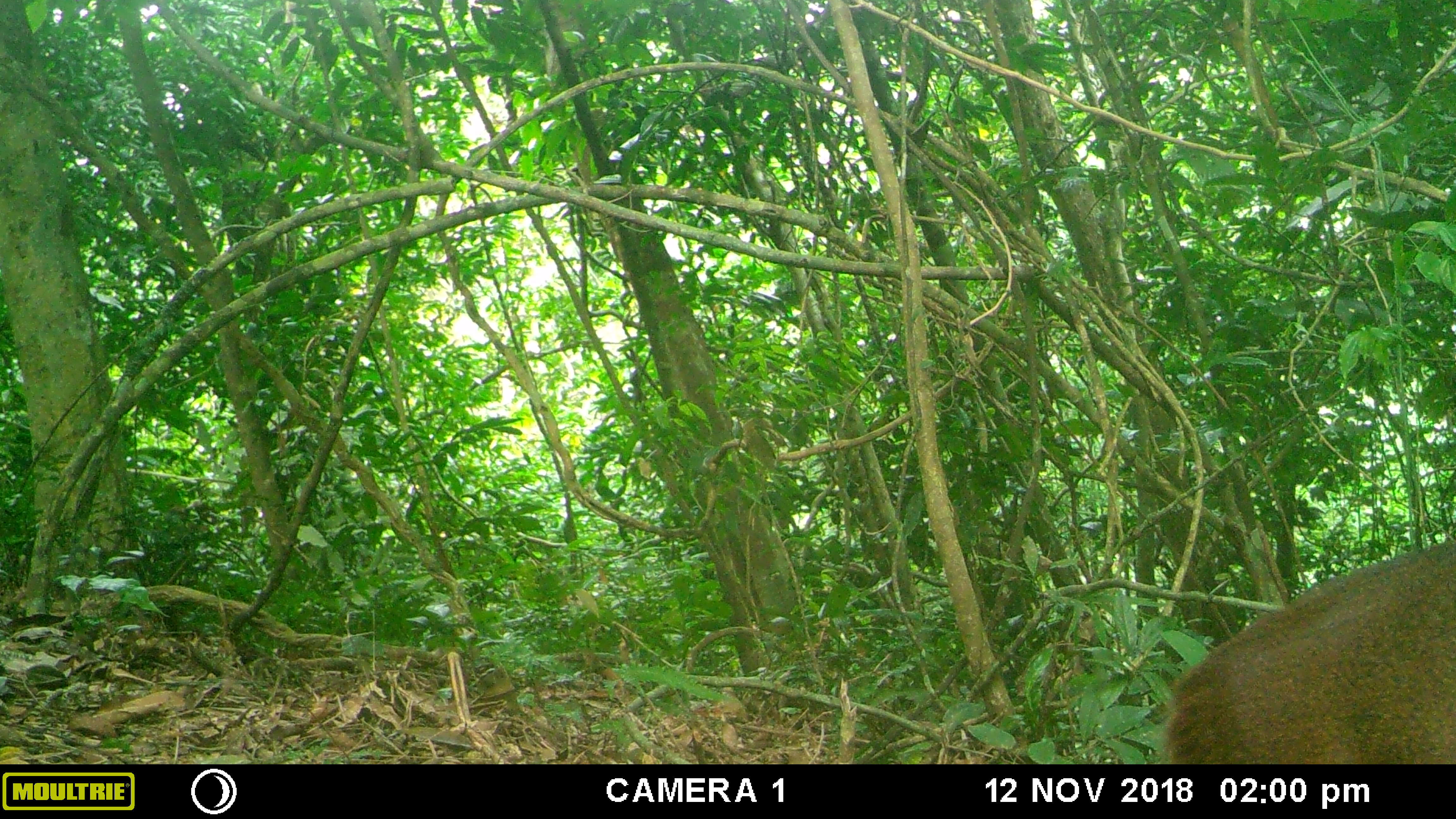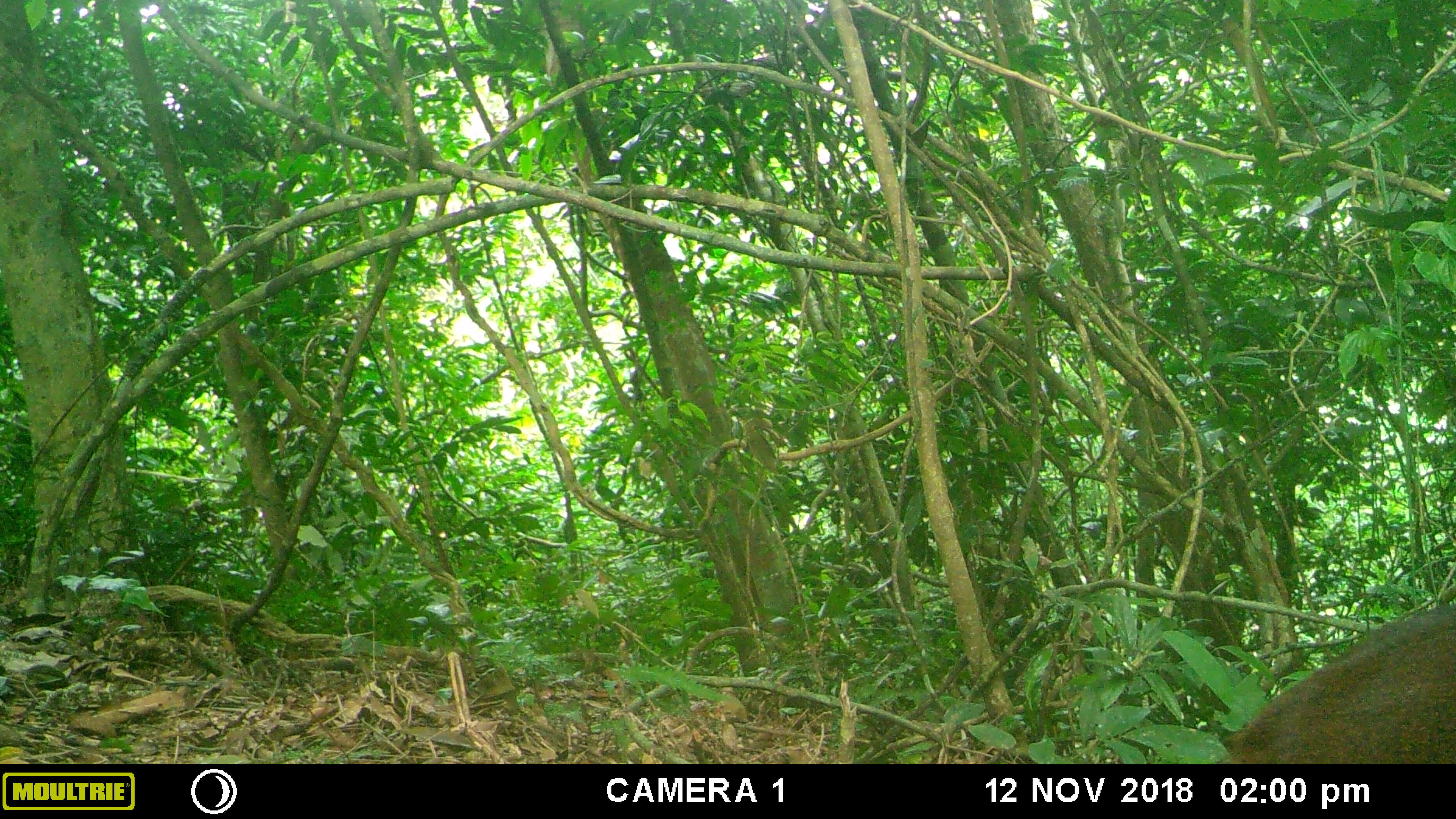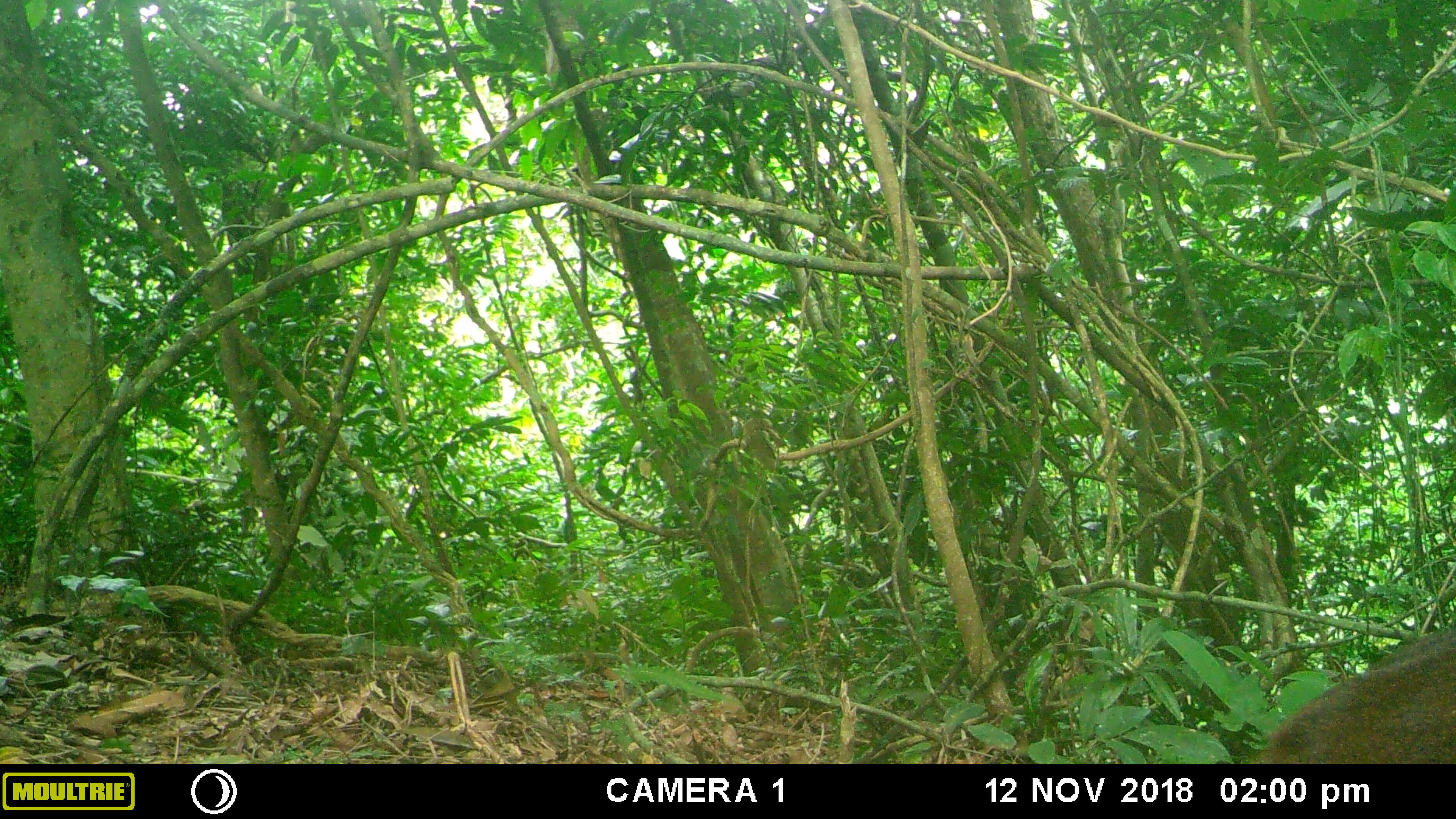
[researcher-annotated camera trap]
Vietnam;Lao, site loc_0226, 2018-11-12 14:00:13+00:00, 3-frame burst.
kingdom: Animalia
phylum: Chordata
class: Mammalia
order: Artiodactyla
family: Cervidae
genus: Muntiacus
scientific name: Muntiacus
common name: muntjacs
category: unidentified muntjac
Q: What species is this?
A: Unidentified muntjac (muntjacs) (Muntiacus).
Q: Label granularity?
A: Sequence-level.